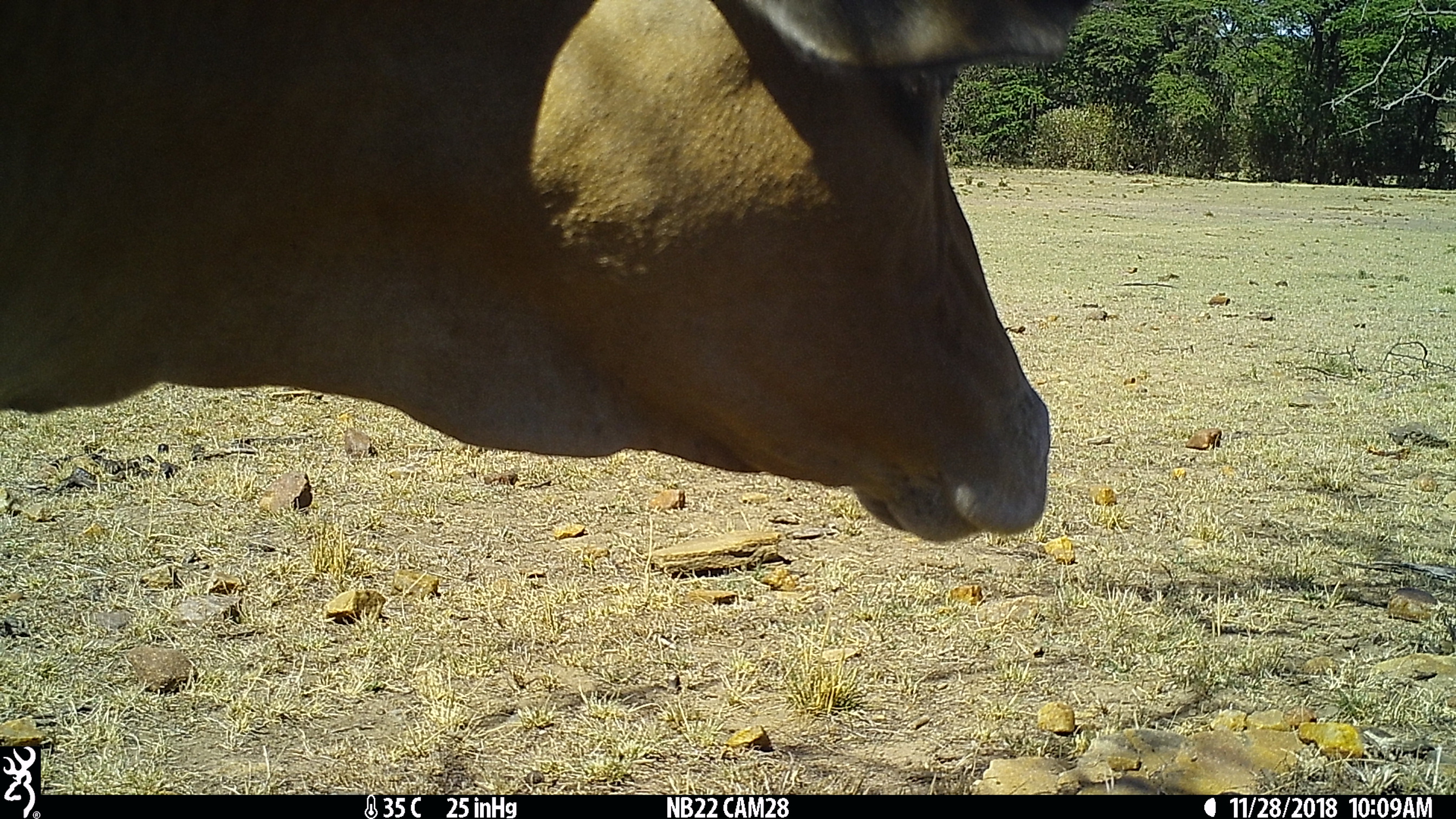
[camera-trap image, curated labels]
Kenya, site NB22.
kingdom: Animalia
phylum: Chordata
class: Mammalia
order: Artiodactyla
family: Bovidae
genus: Bos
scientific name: Bos taurus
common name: cattle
Cattle (Bos taurus).